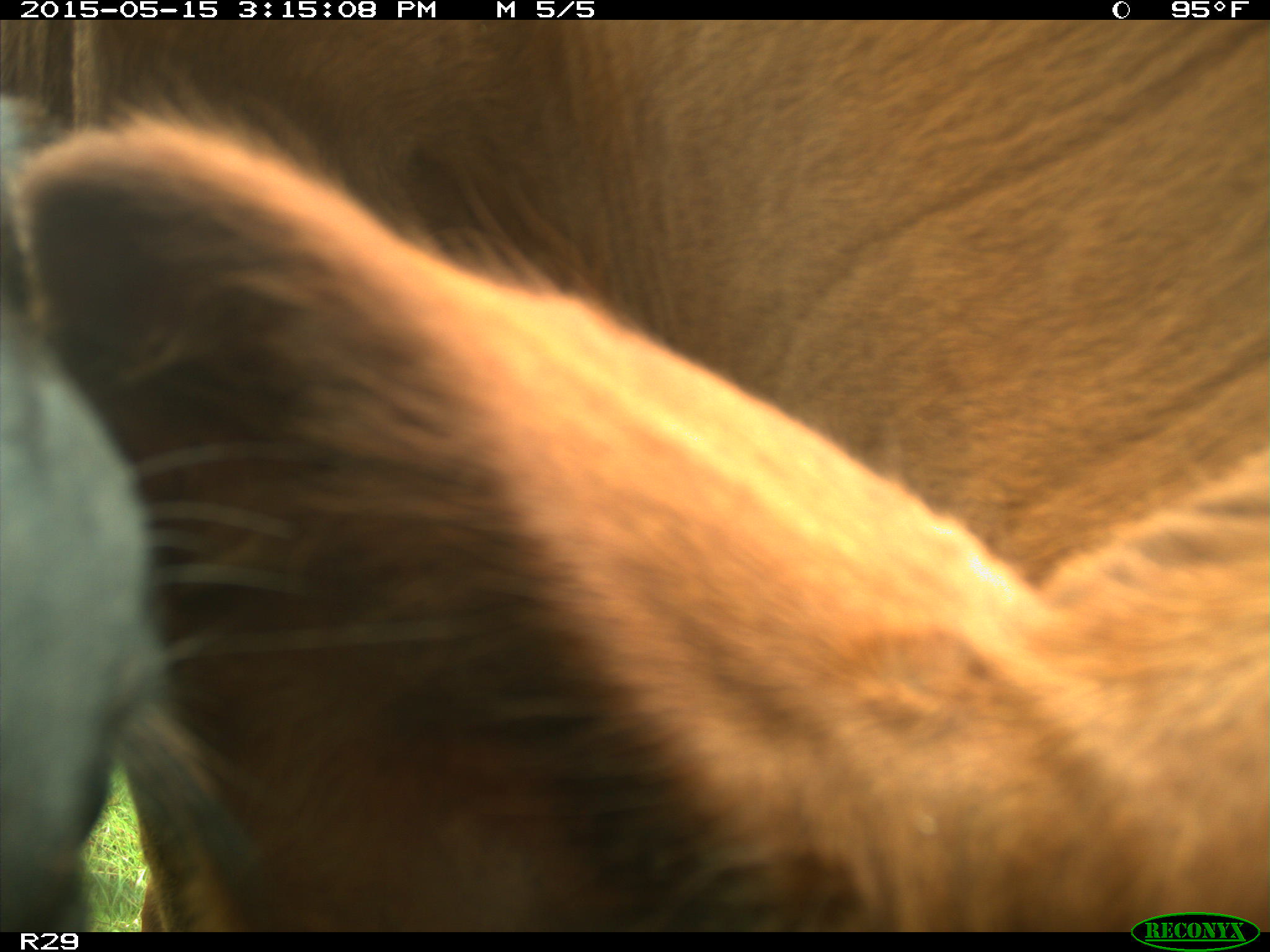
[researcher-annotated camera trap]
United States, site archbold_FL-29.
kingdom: Animalia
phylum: Chordata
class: Mammalia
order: Artiodactyla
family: Bovidae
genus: Bos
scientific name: Bos taurus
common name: domestic cow